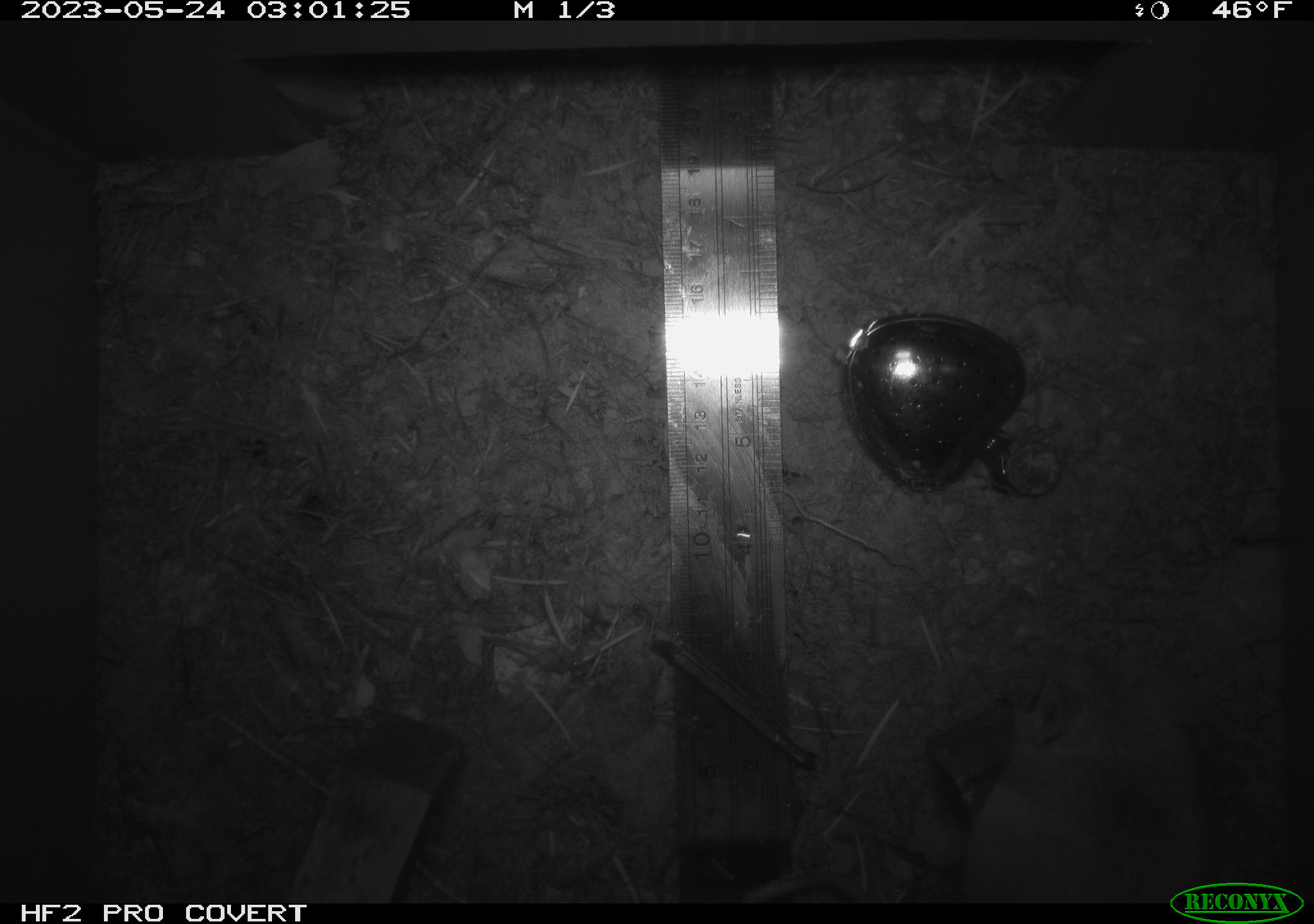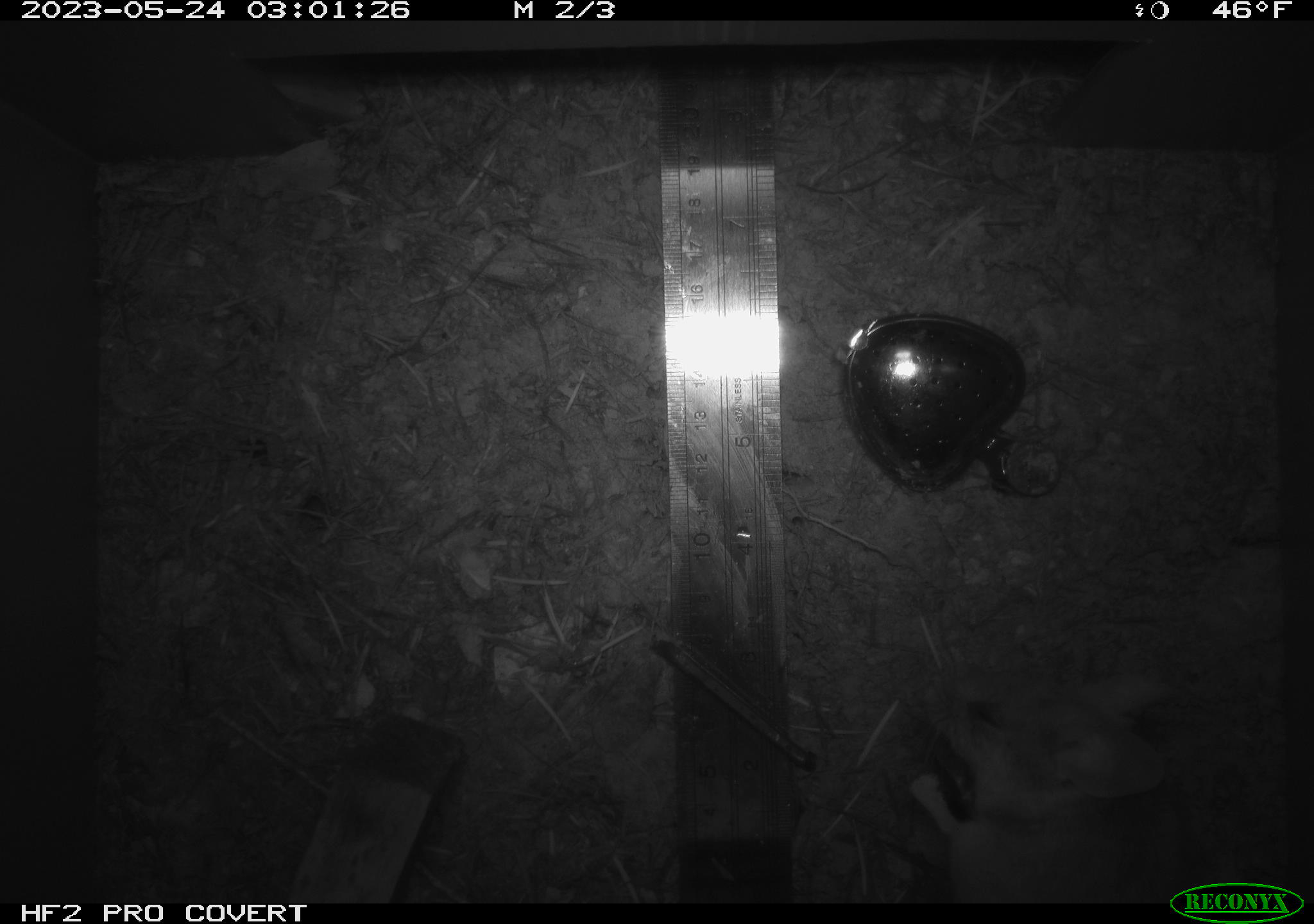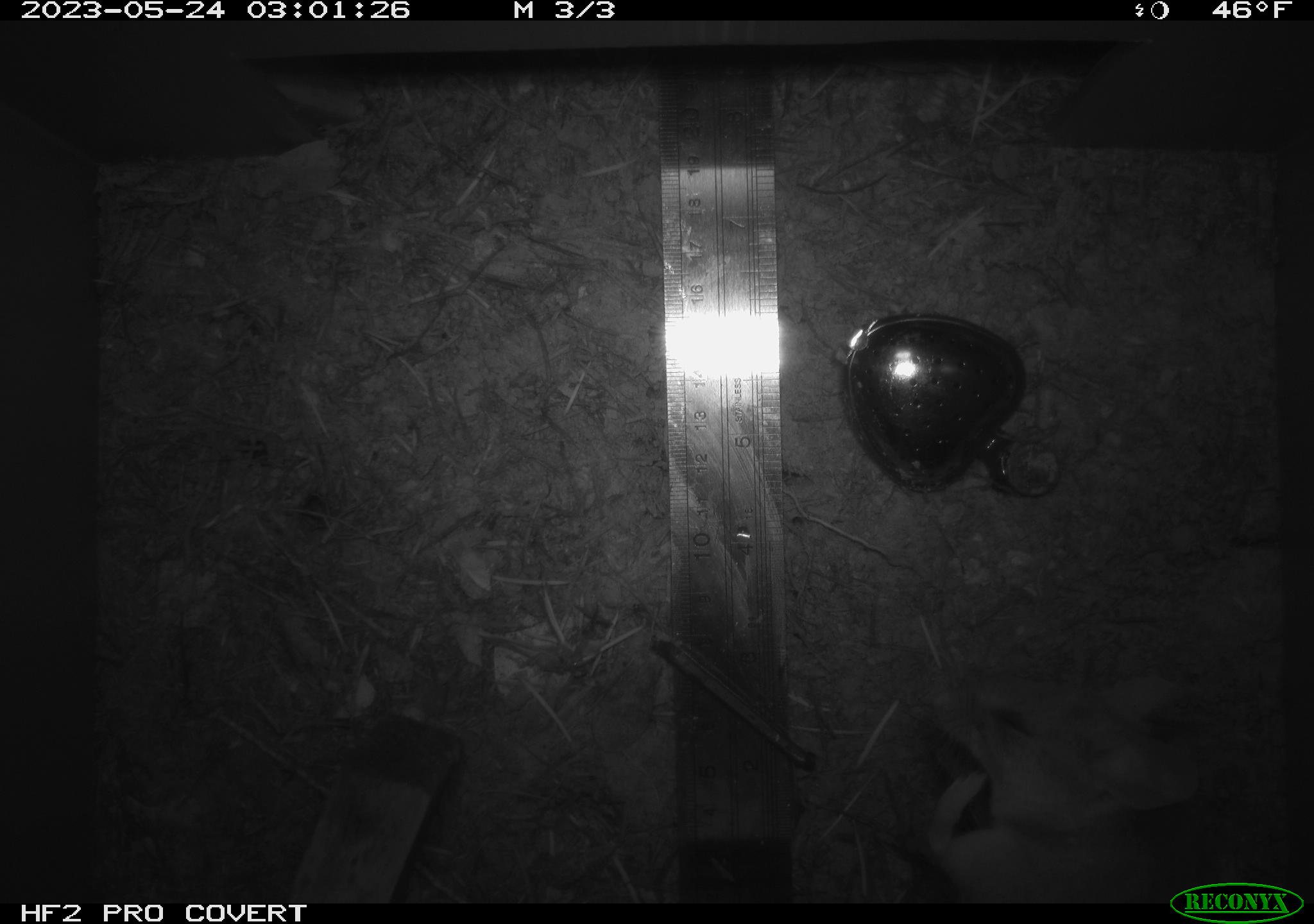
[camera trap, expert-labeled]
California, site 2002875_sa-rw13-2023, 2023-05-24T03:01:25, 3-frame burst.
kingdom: Animalia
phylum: Chordata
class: Mammalia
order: Rodentia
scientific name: Rodentia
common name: mouse species